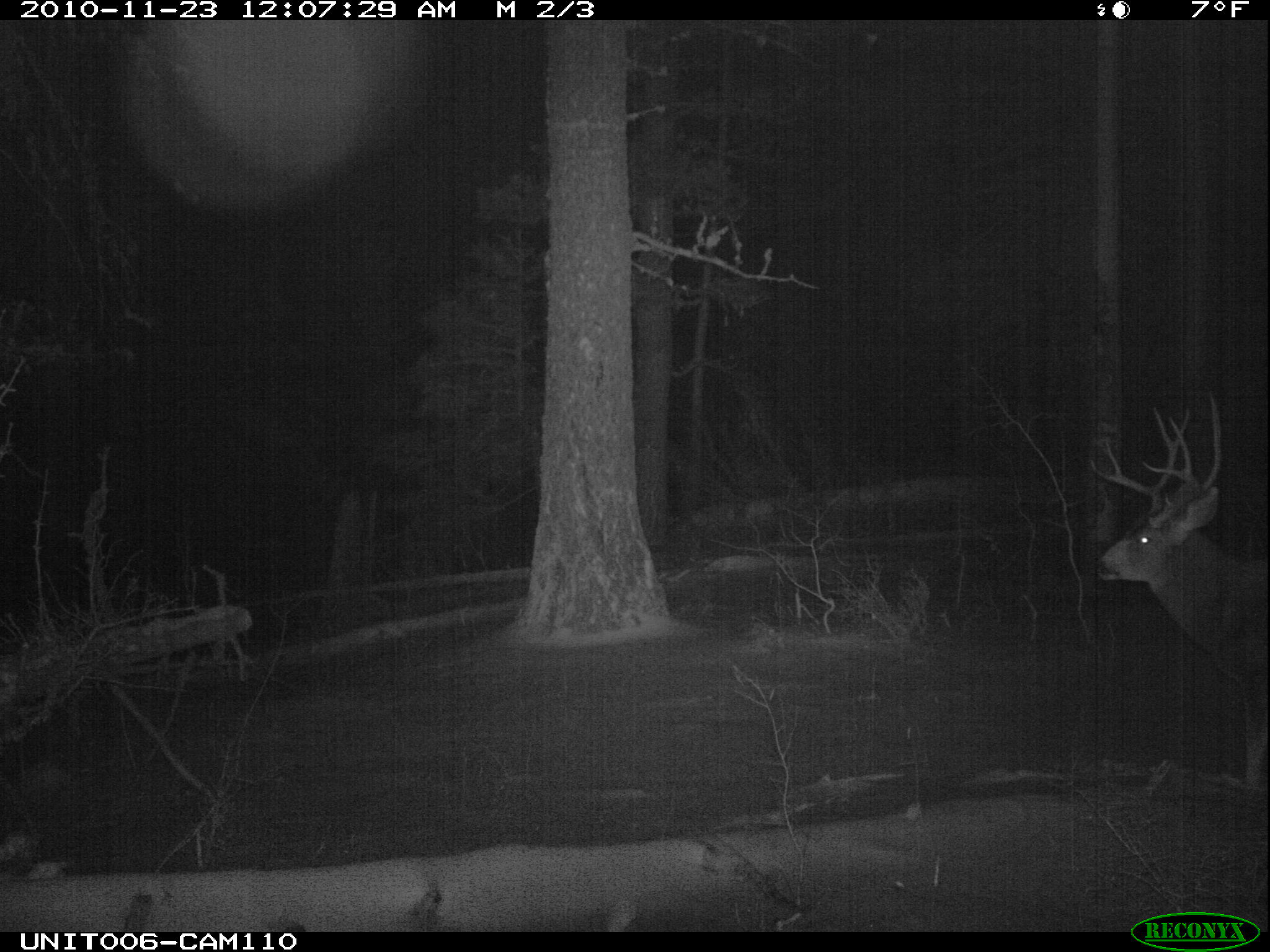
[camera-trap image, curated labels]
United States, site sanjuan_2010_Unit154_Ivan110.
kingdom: Animalia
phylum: Chordata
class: Mammalia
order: Artiodactyla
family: Cervidae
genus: Odocoileus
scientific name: Odocoileus hemionus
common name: mule deer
Odocoileus hemionus (mule deer).